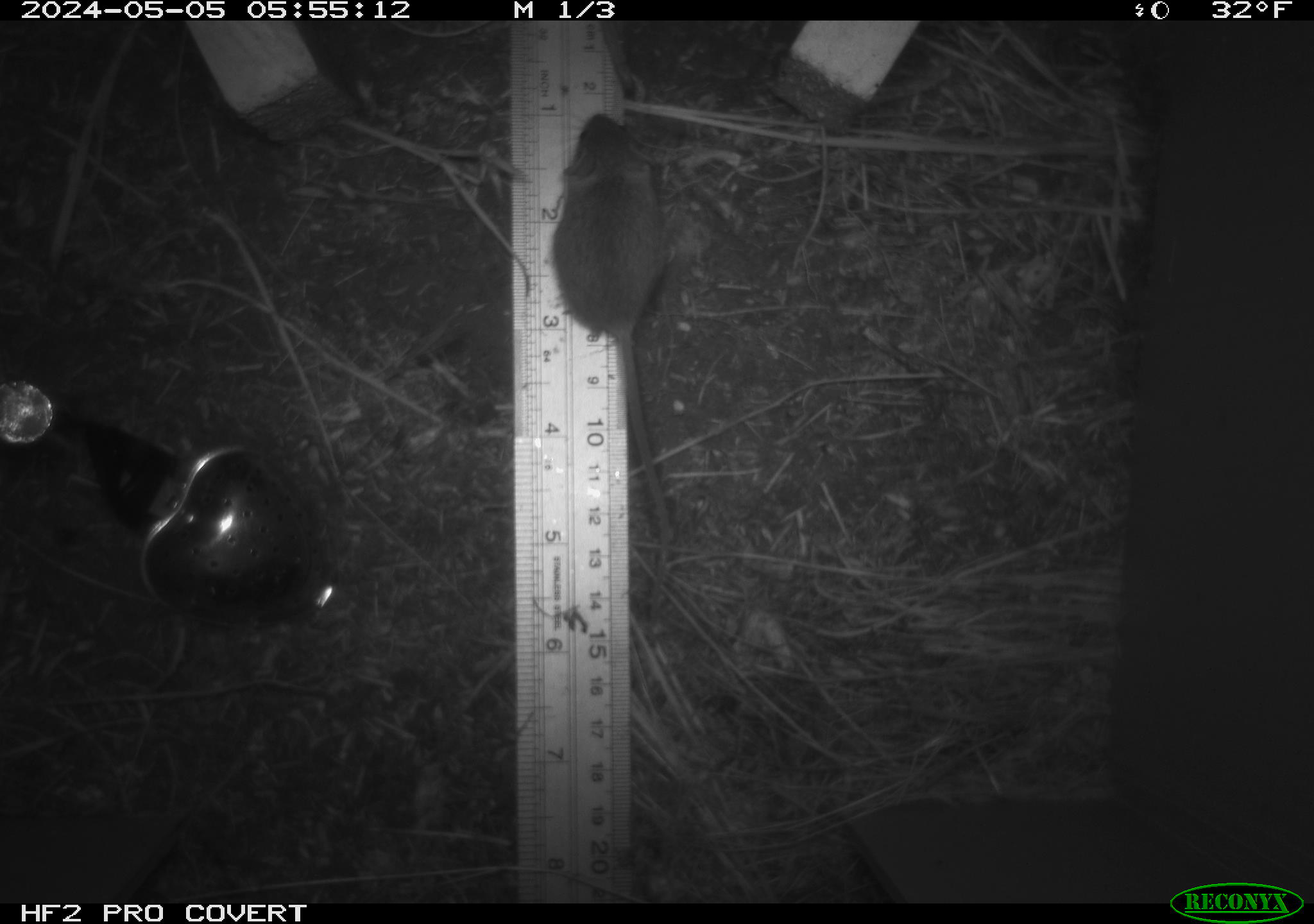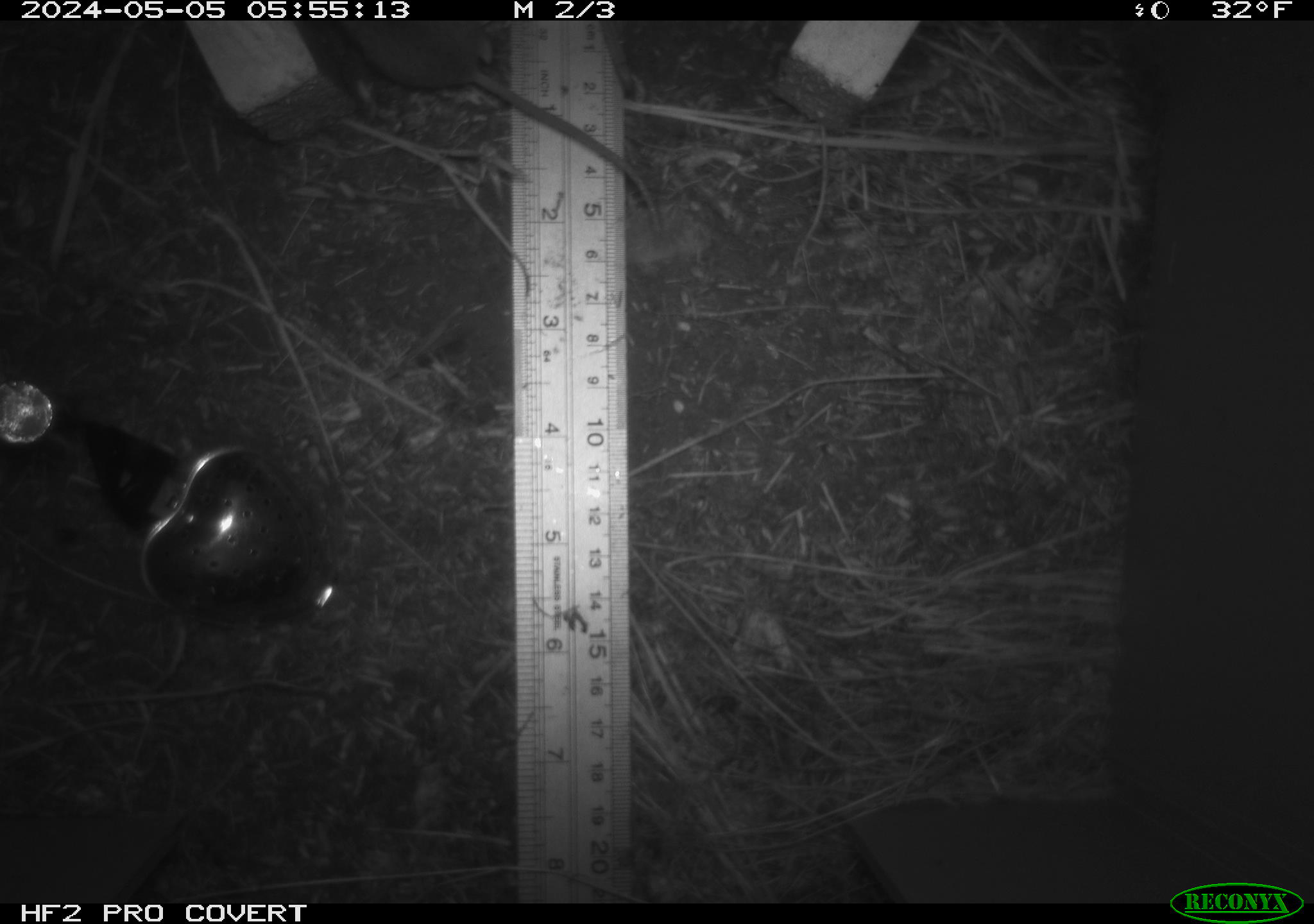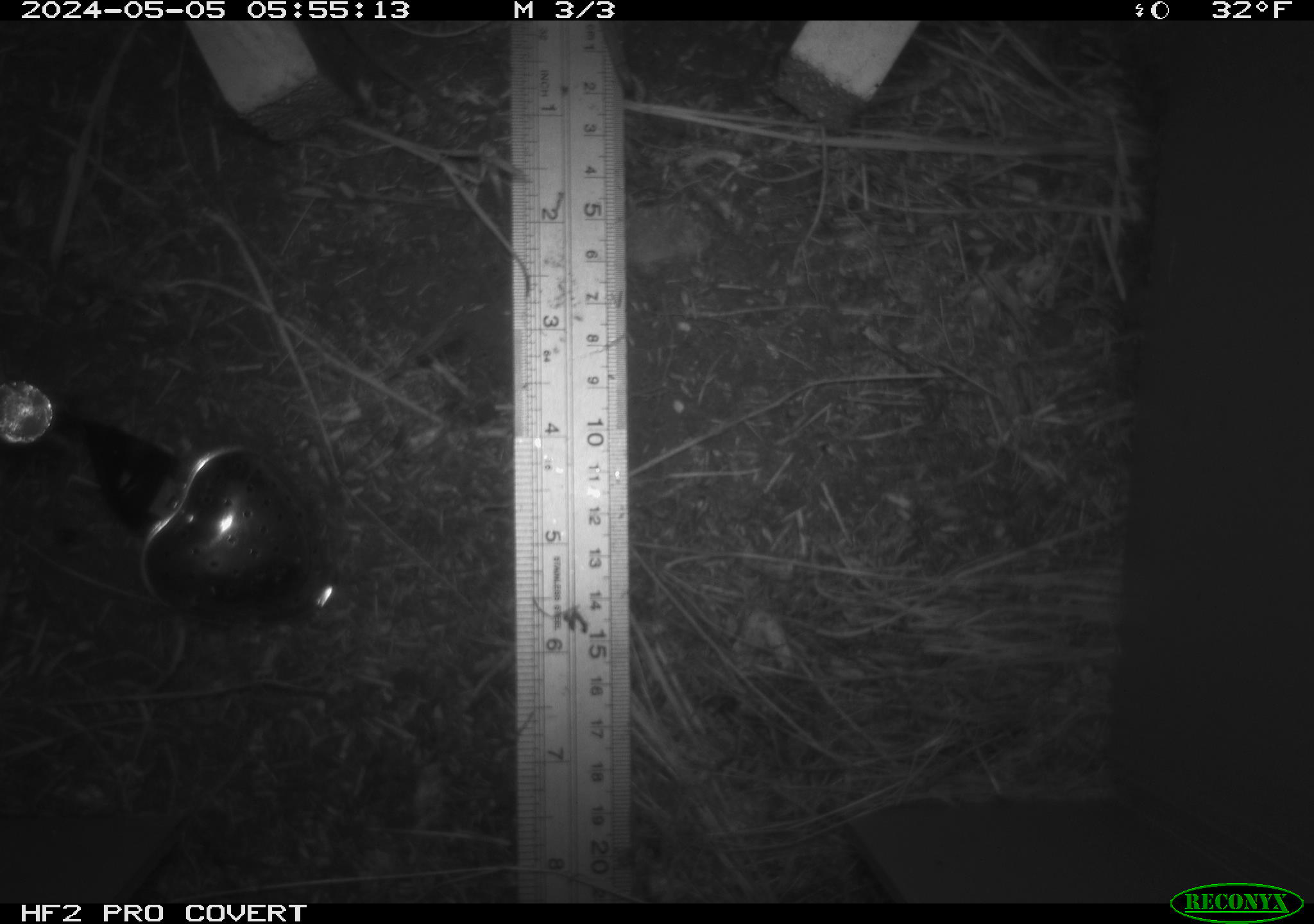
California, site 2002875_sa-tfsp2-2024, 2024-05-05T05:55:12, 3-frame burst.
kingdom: Animalia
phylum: Chordata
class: Mammalia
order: Rodentia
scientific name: Rodentia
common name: mouse species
Mouse species (Rodentia).